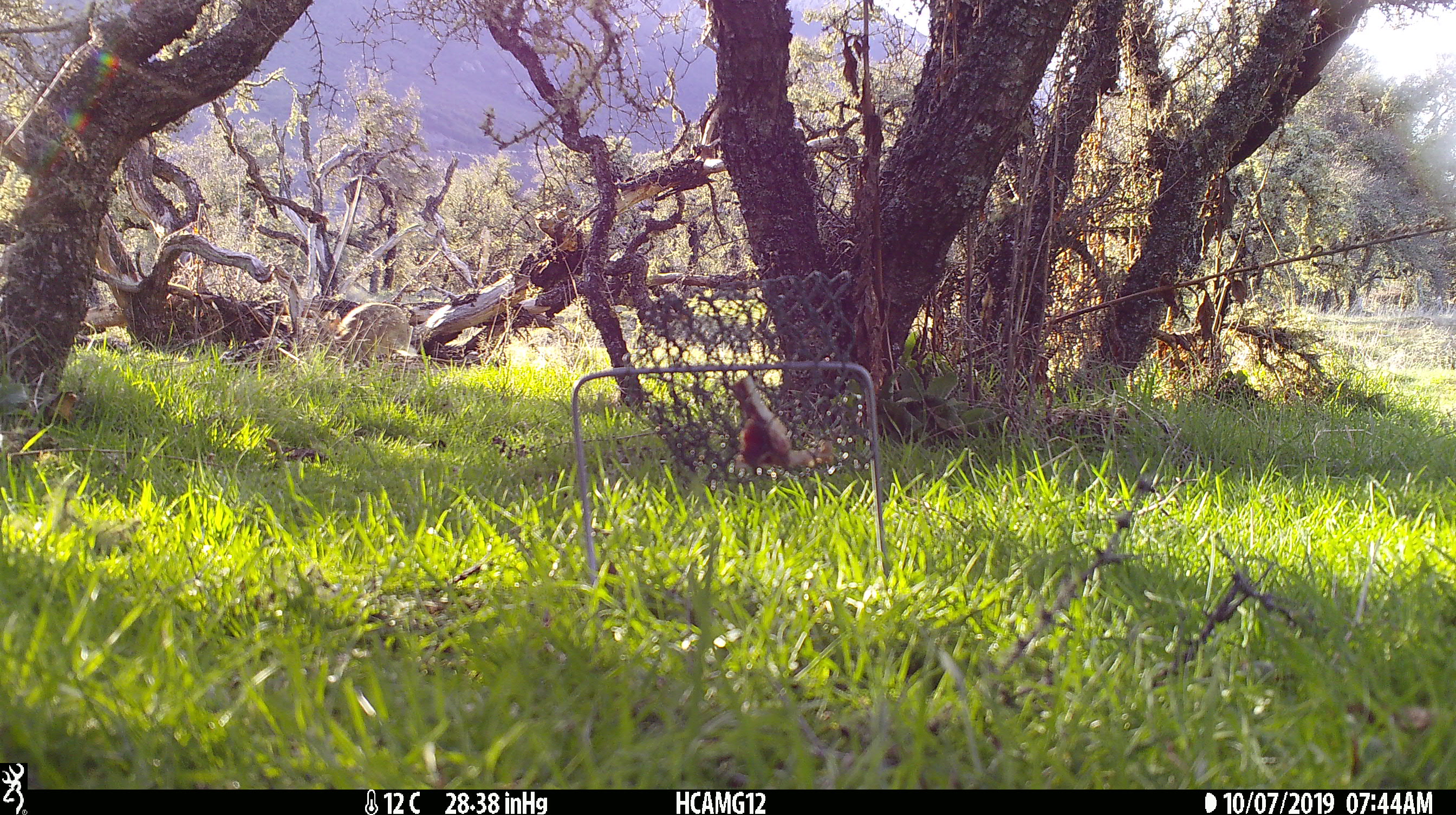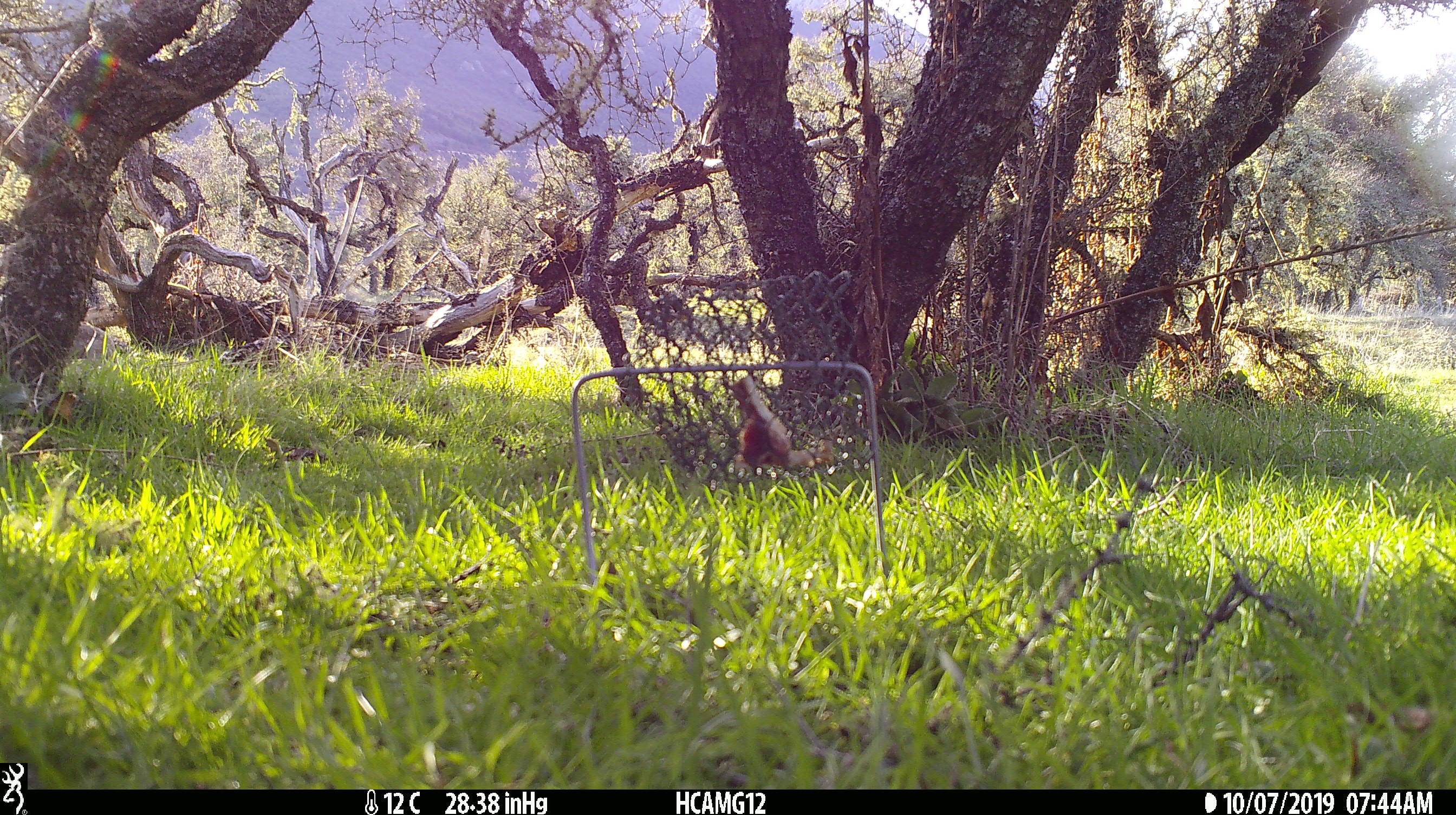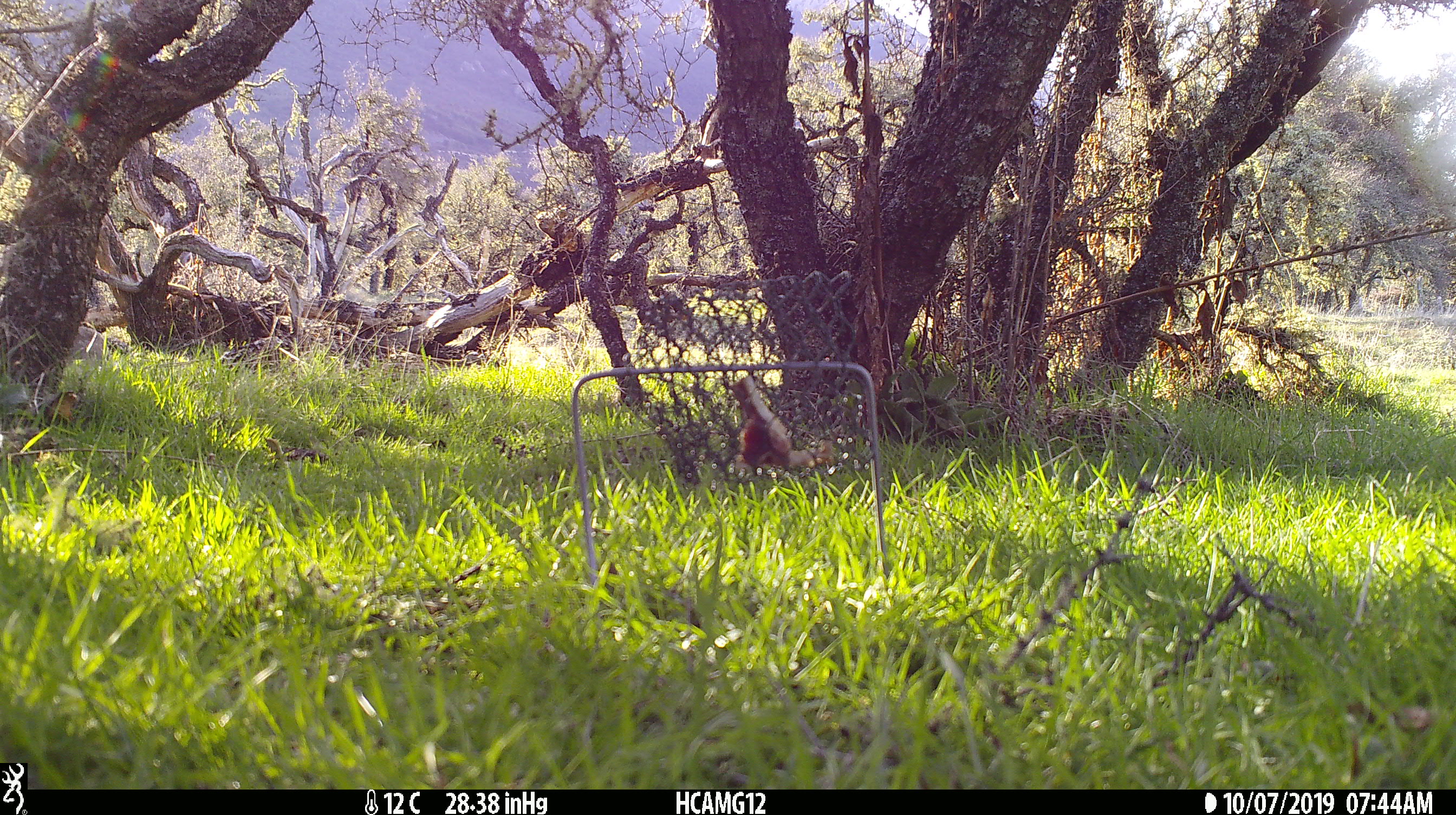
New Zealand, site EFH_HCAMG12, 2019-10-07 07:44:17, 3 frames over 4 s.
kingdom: Animalia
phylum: Chordata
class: Mammalia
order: Lagomorpha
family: Leporidae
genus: Oryctolagus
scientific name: Oryctolagus cuniculus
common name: european rabbit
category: rabbit